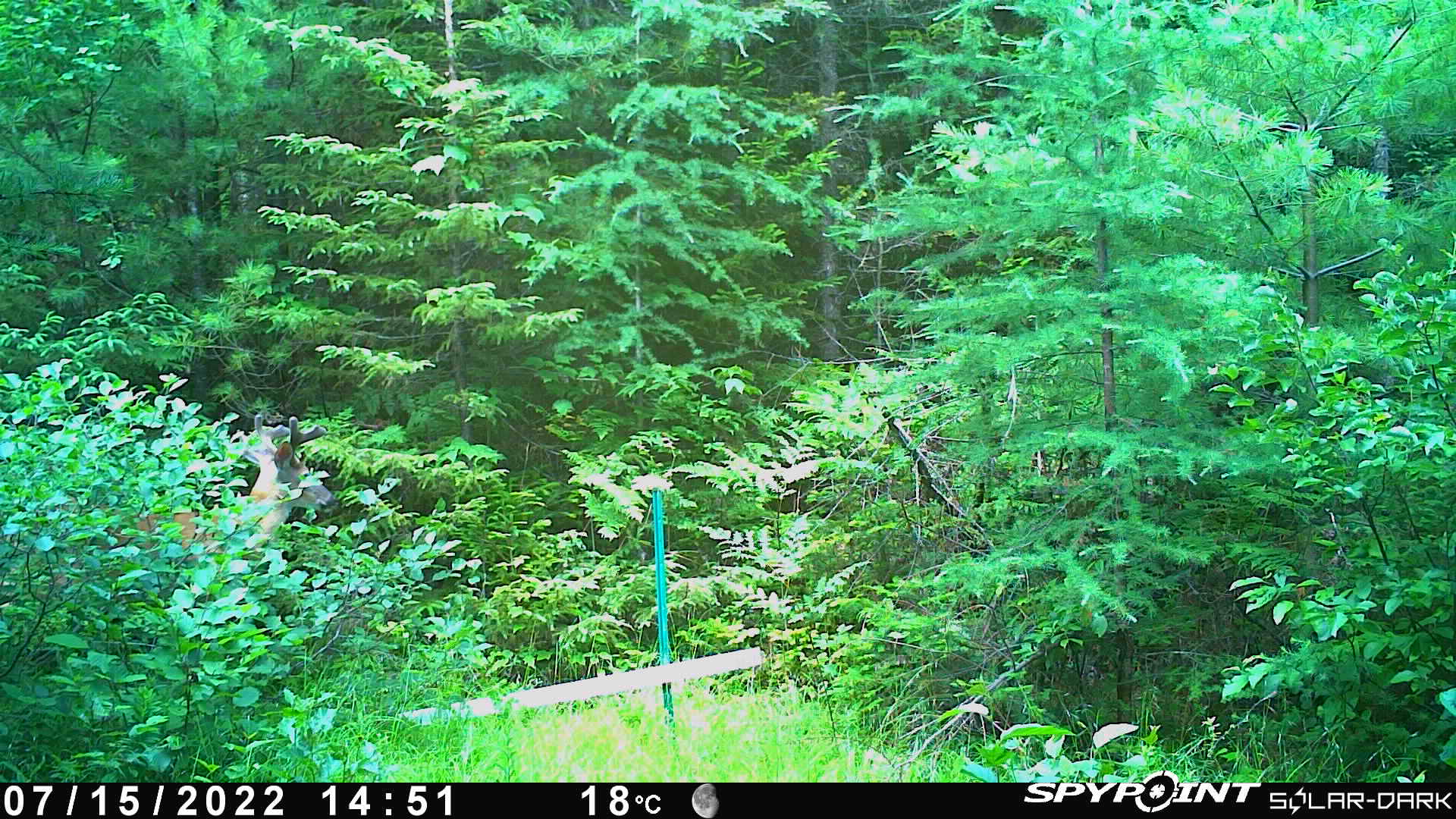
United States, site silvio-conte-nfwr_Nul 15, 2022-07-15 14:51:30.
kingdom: Animalia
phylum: Chordata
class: Mammalia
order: Artiodactyla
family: Cervidae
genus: Odocoileus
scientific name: Odocoileus virginianus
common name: white-tailed deer